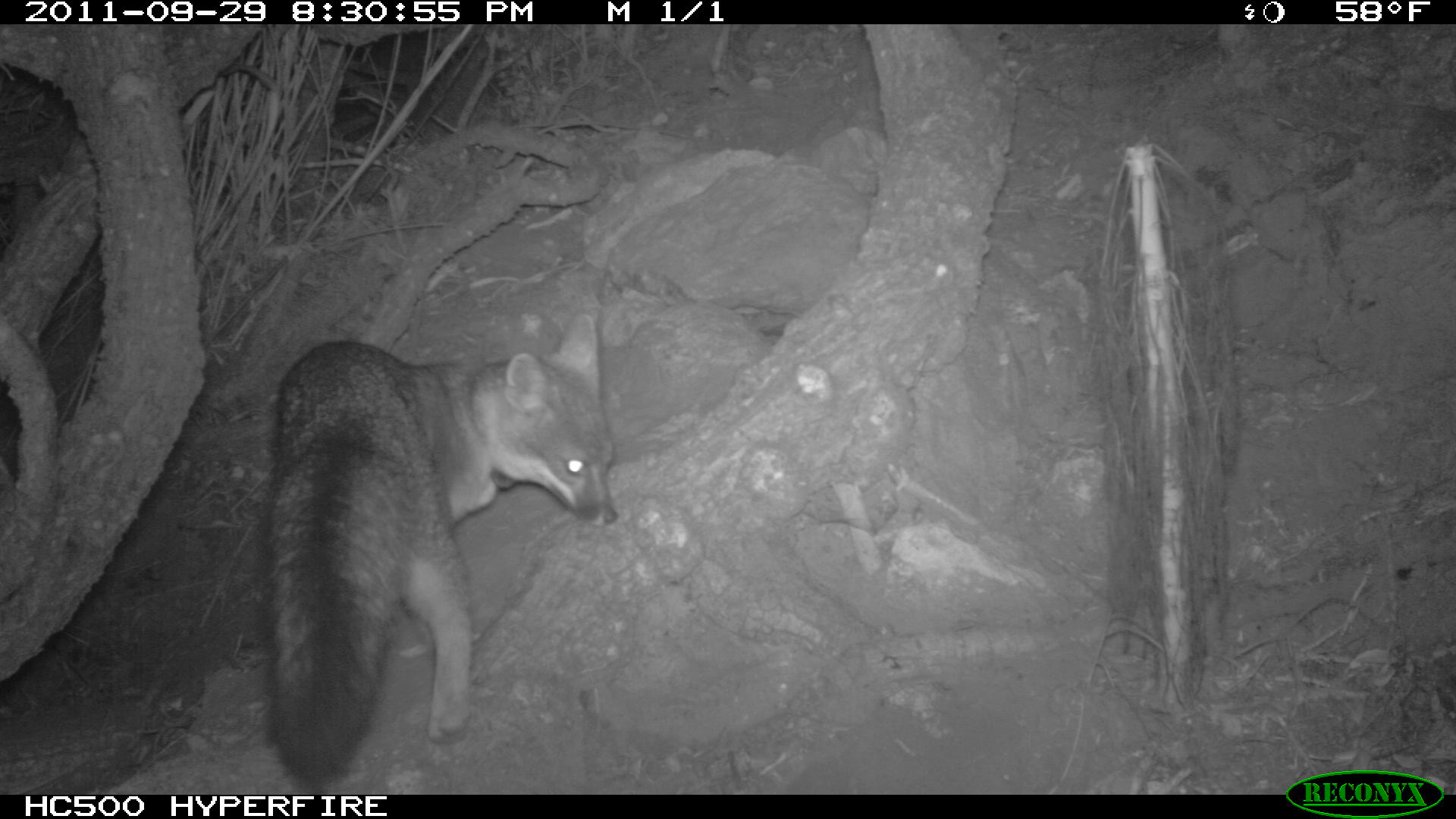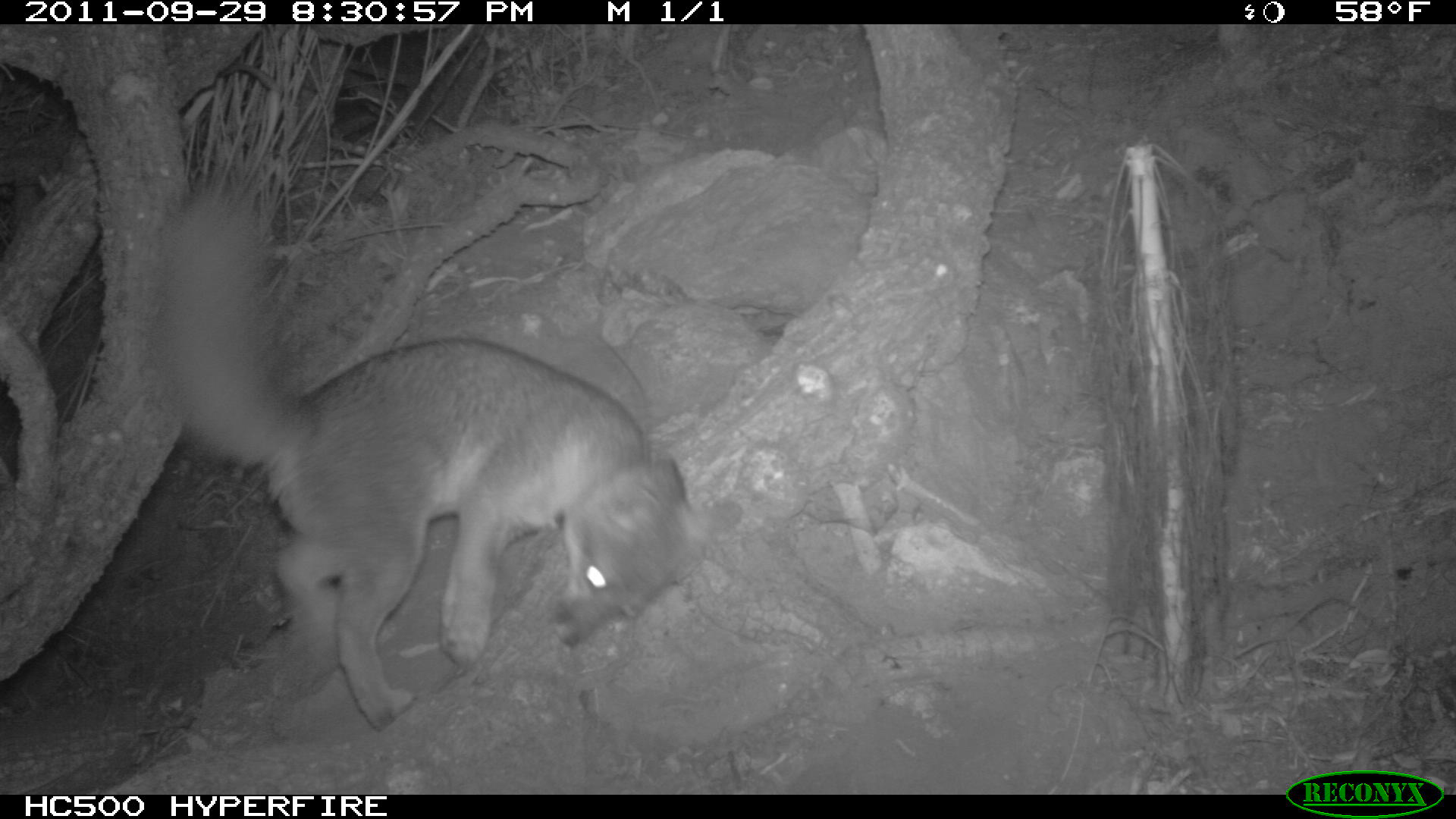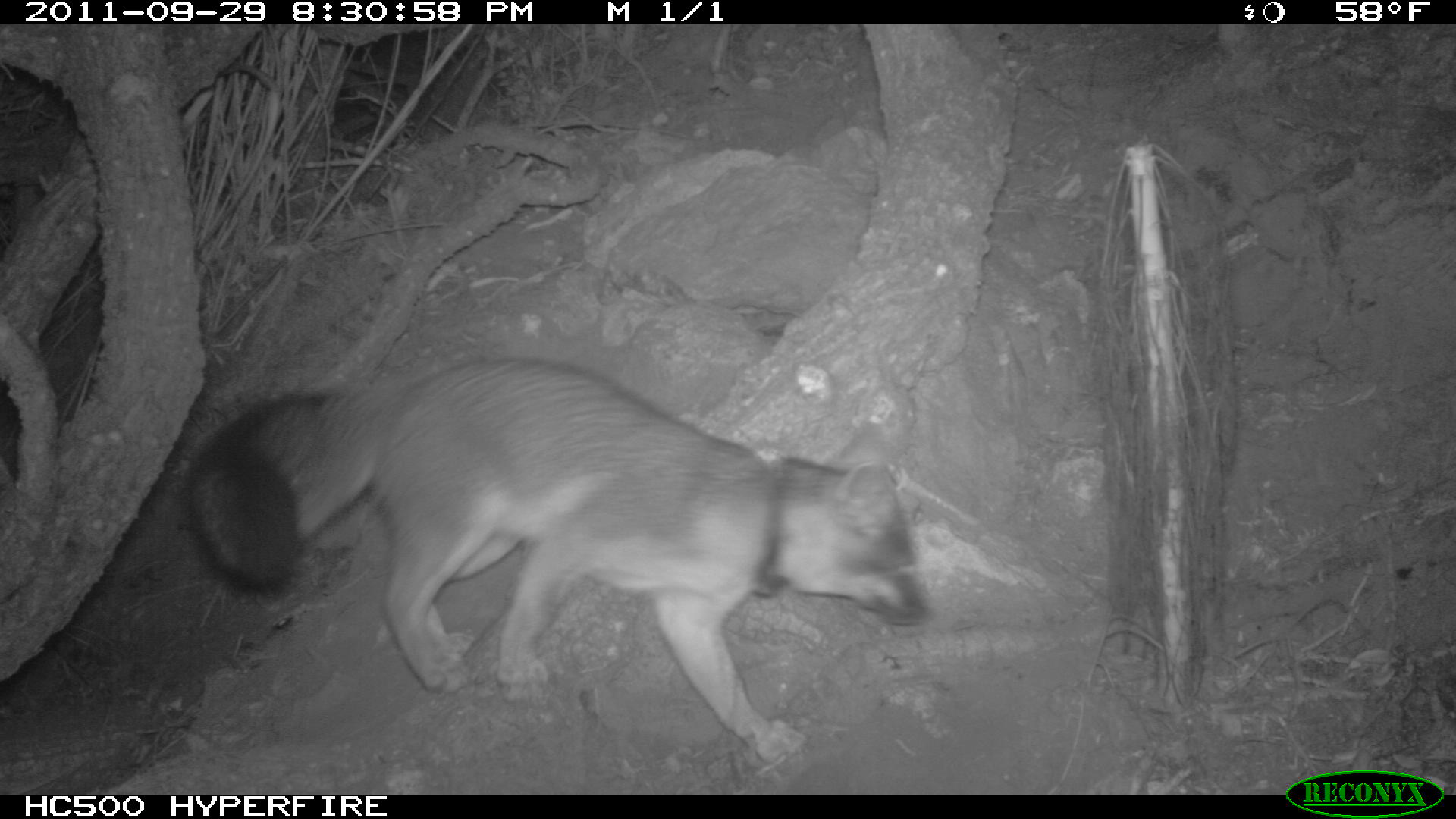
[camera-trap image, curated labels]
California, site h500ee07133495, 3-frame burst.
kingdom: Animalia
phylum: Chordata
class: Mammalia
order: Carnivora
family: Canidae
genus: Urocyon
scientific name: Urocyon littoralis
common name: island fox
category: fox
Fox (island fox) (Urocyon littoralis).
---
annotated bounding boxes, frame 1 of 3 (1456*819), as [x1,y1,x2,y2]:
fox: [261,314,619,788]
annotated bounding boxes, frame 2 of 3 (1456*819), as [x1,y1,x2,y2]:
fox: [146,190,745,726]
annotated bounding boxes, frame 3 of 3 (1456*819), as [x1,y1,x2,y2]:
fox: [189,359,934,766]